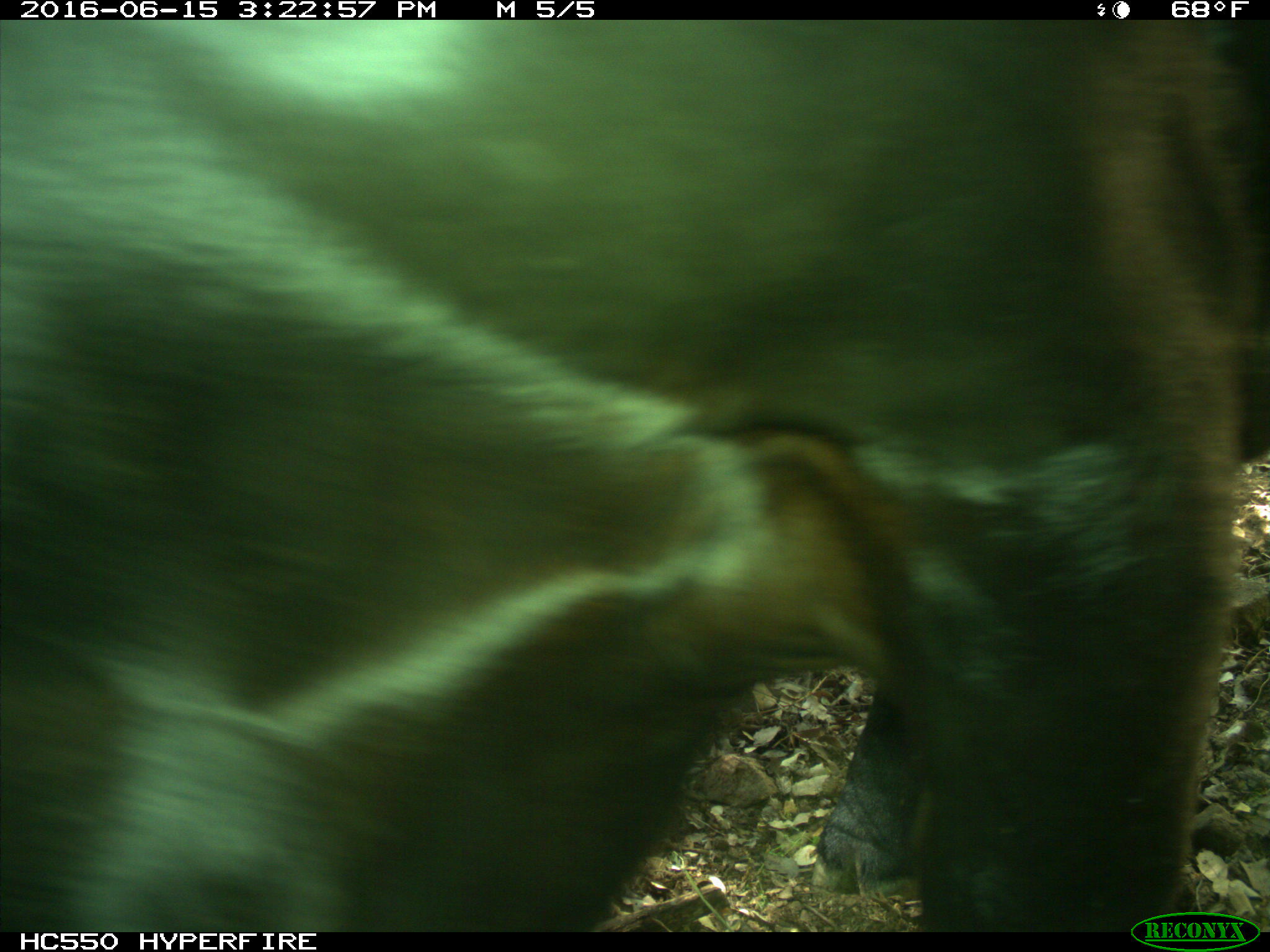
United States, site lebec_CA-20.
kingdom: Animalia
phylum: Chordata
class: Mammalia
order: Artiodactyla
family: Bovidae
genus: Bos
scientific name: Bos taurus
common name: domestic cow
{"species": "Bos taurus (domestic cow)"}